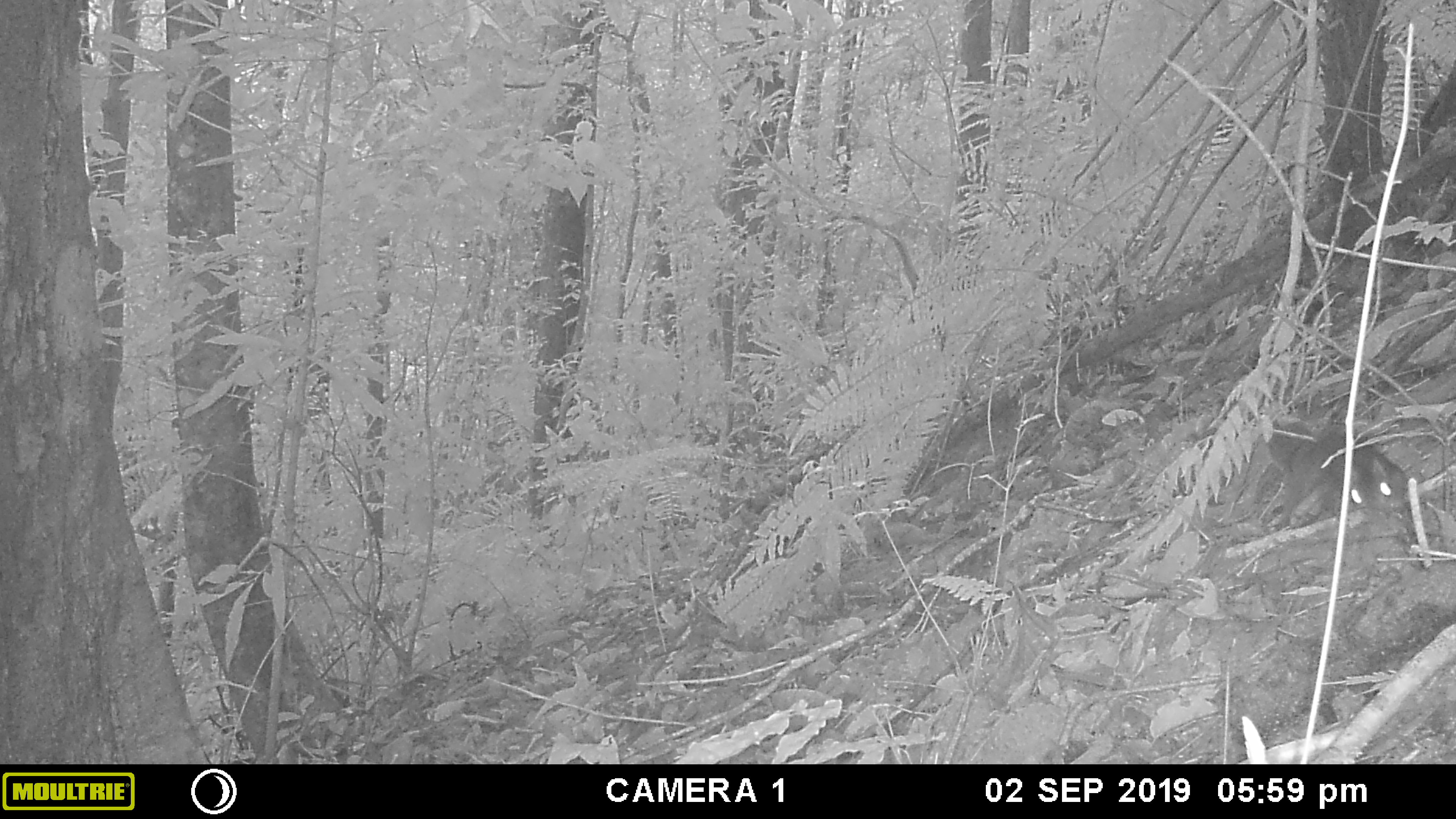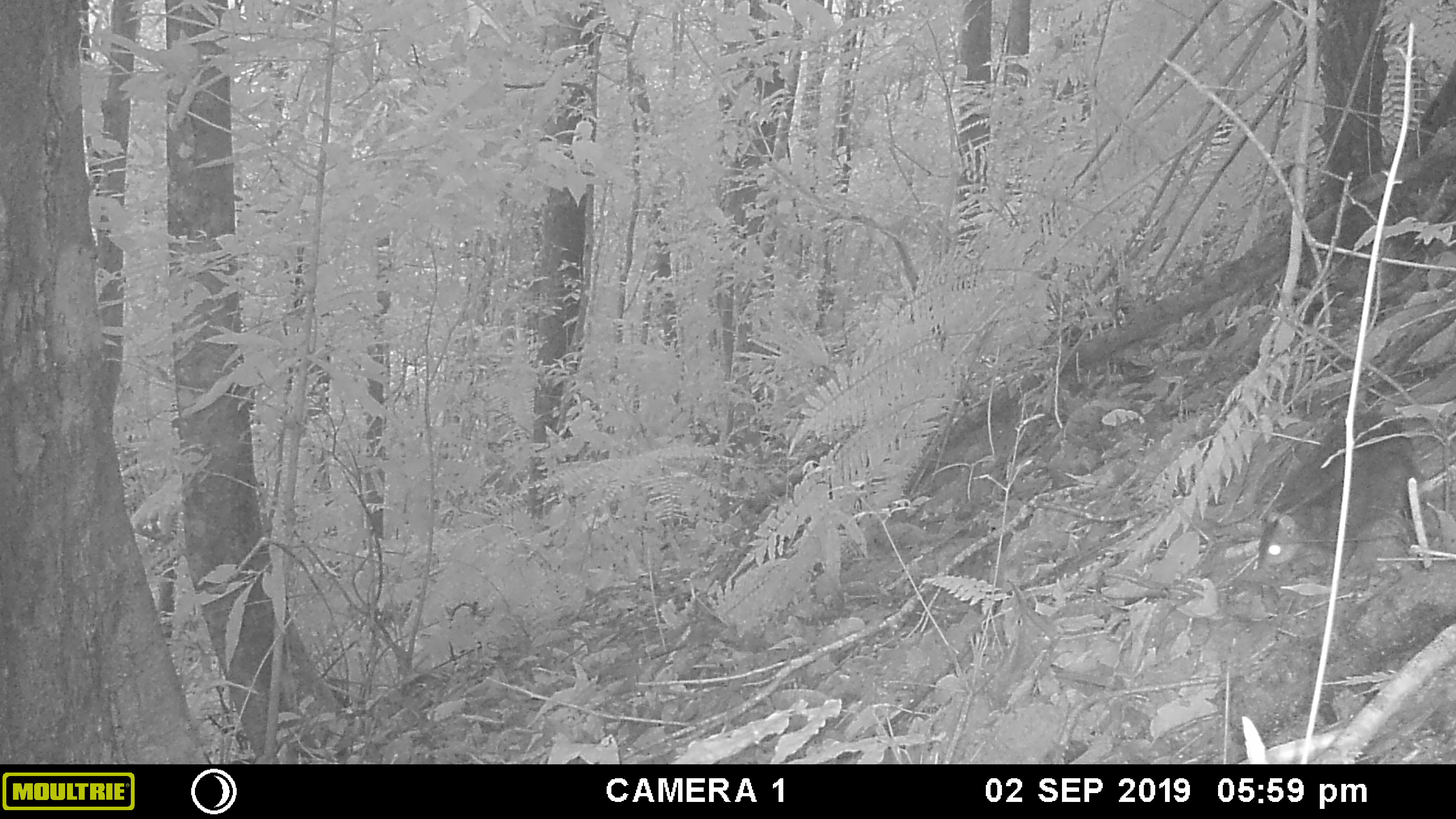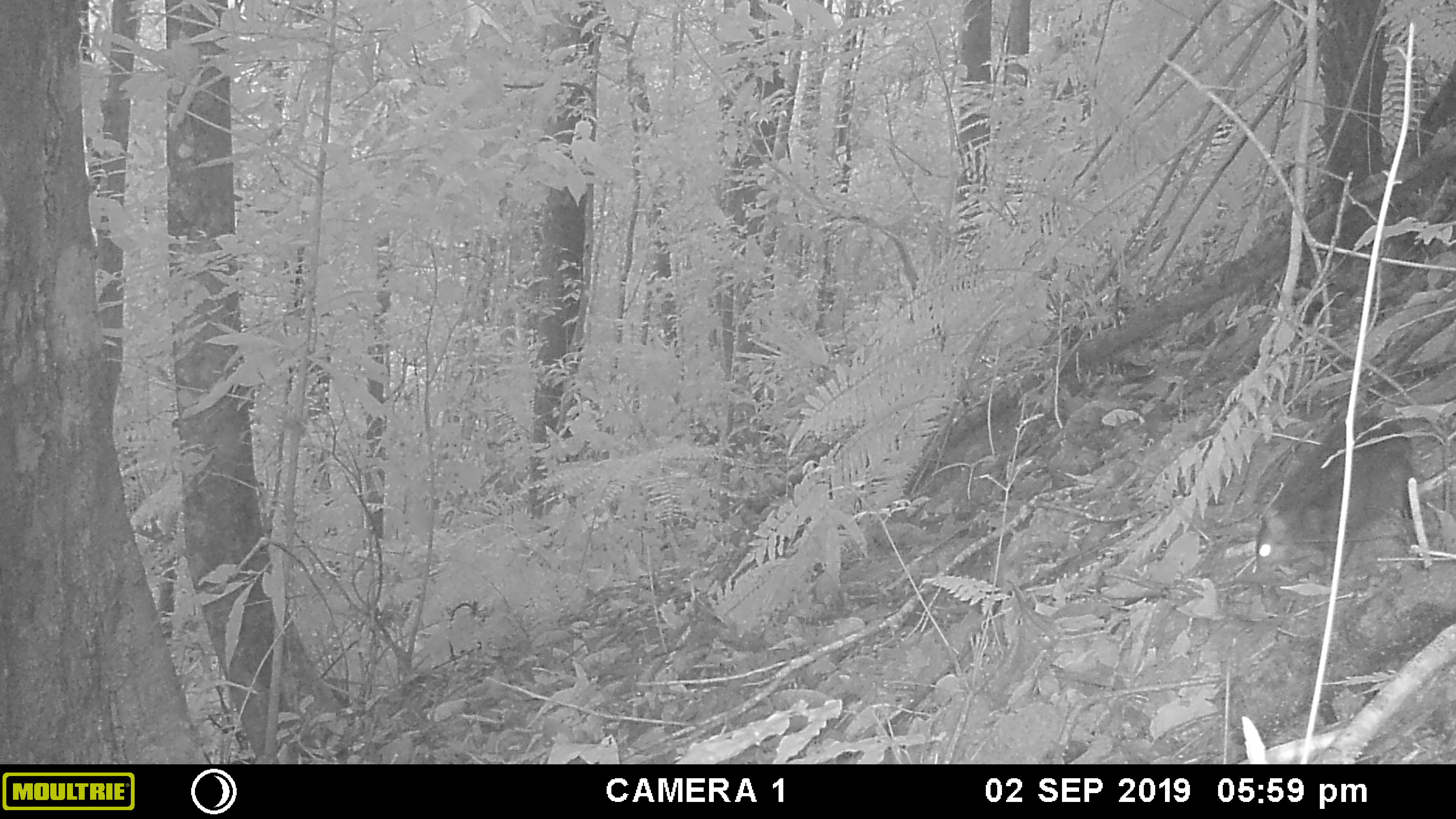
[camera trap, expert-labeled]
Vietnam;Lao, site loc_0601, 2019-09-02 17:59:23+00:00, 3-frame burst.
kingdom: Animalia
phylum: Chordata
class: Mammalia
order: Rodentia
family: Sciuridae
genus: Dremomys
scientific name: Dremomys rufigenis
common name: red-cheeked squirrel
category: red cheeked squirrel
Red cheeked squirrel (red-cheeked squirrel) (Dremomys rufigenis). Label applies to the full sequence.